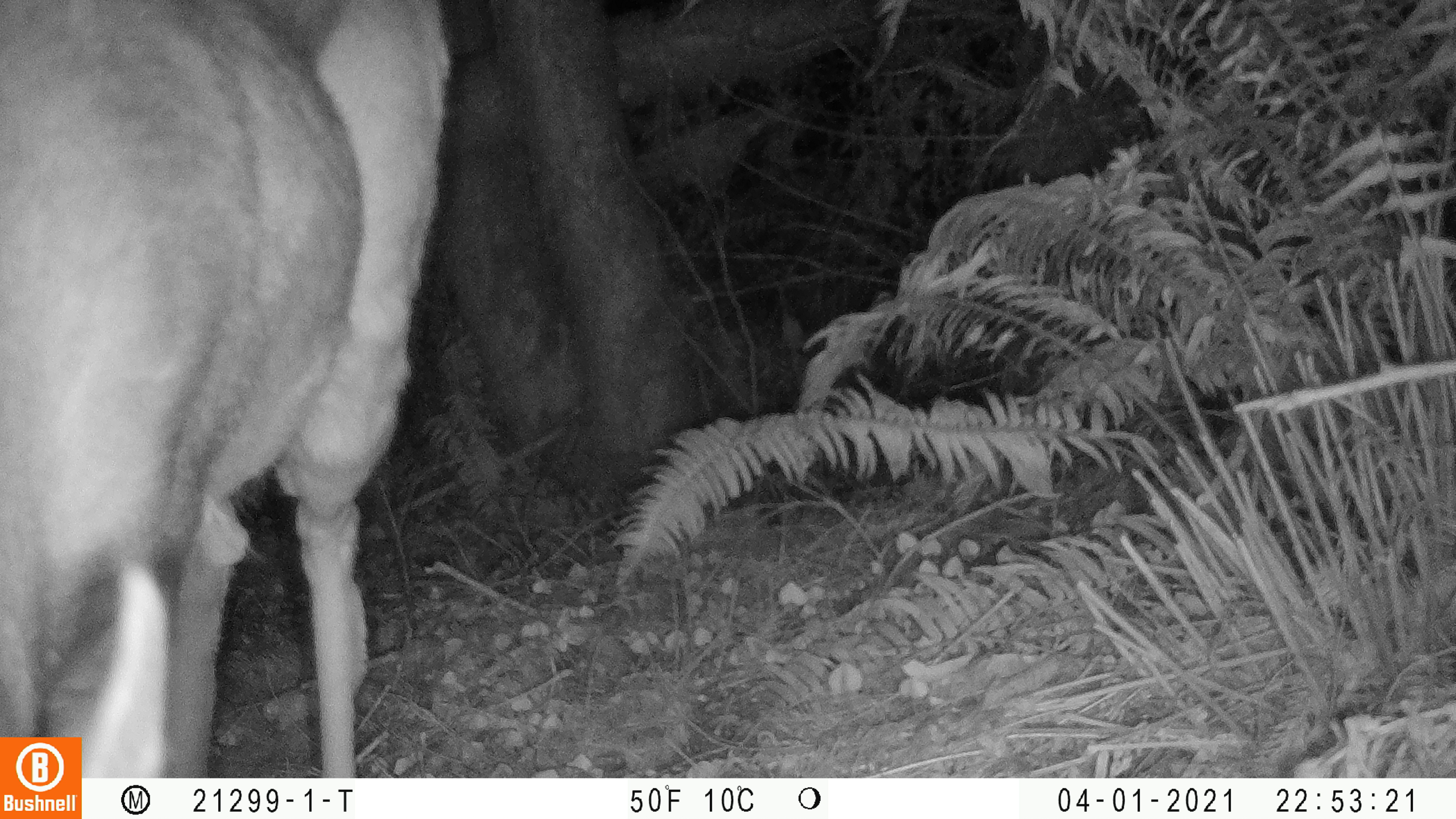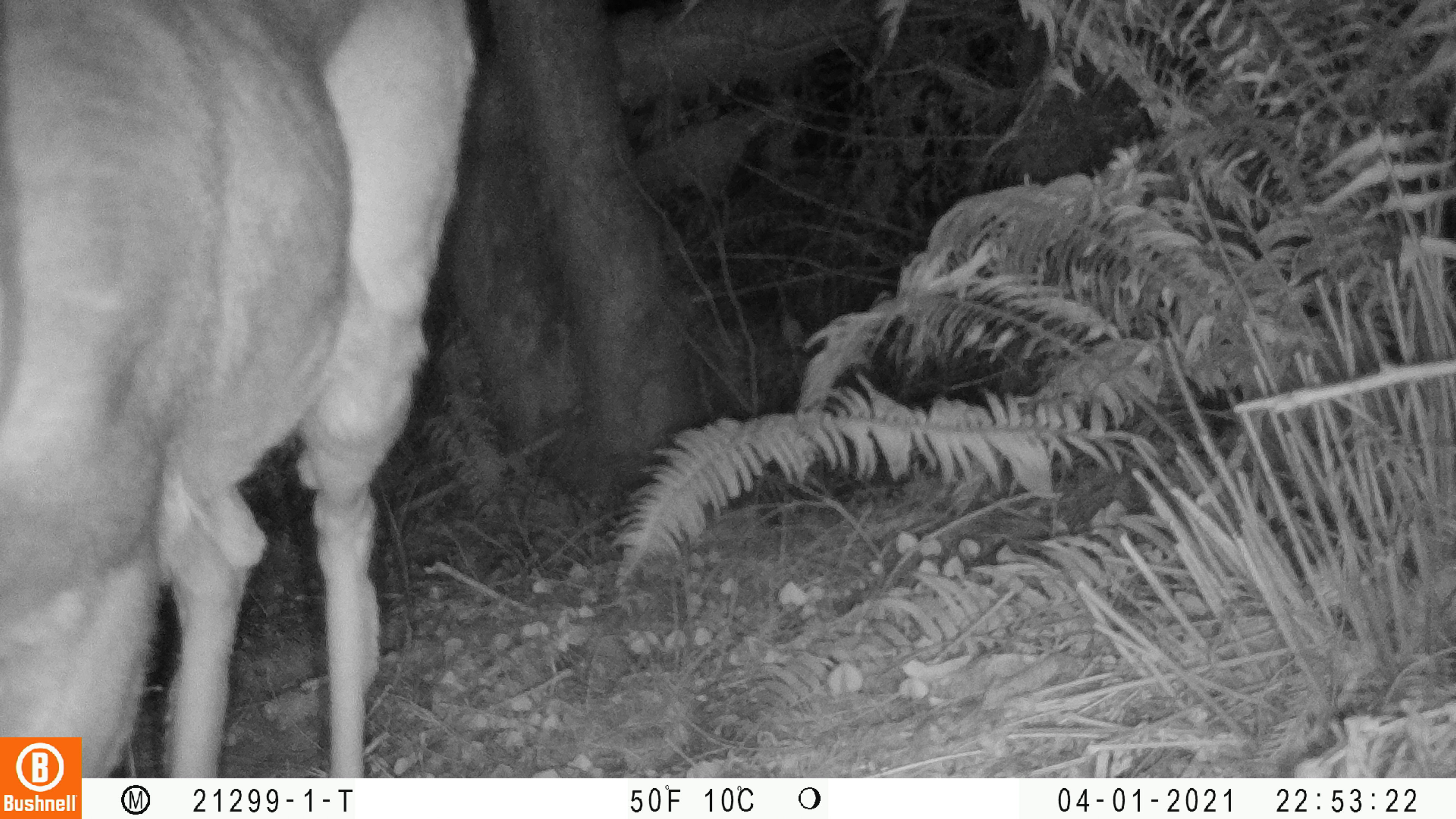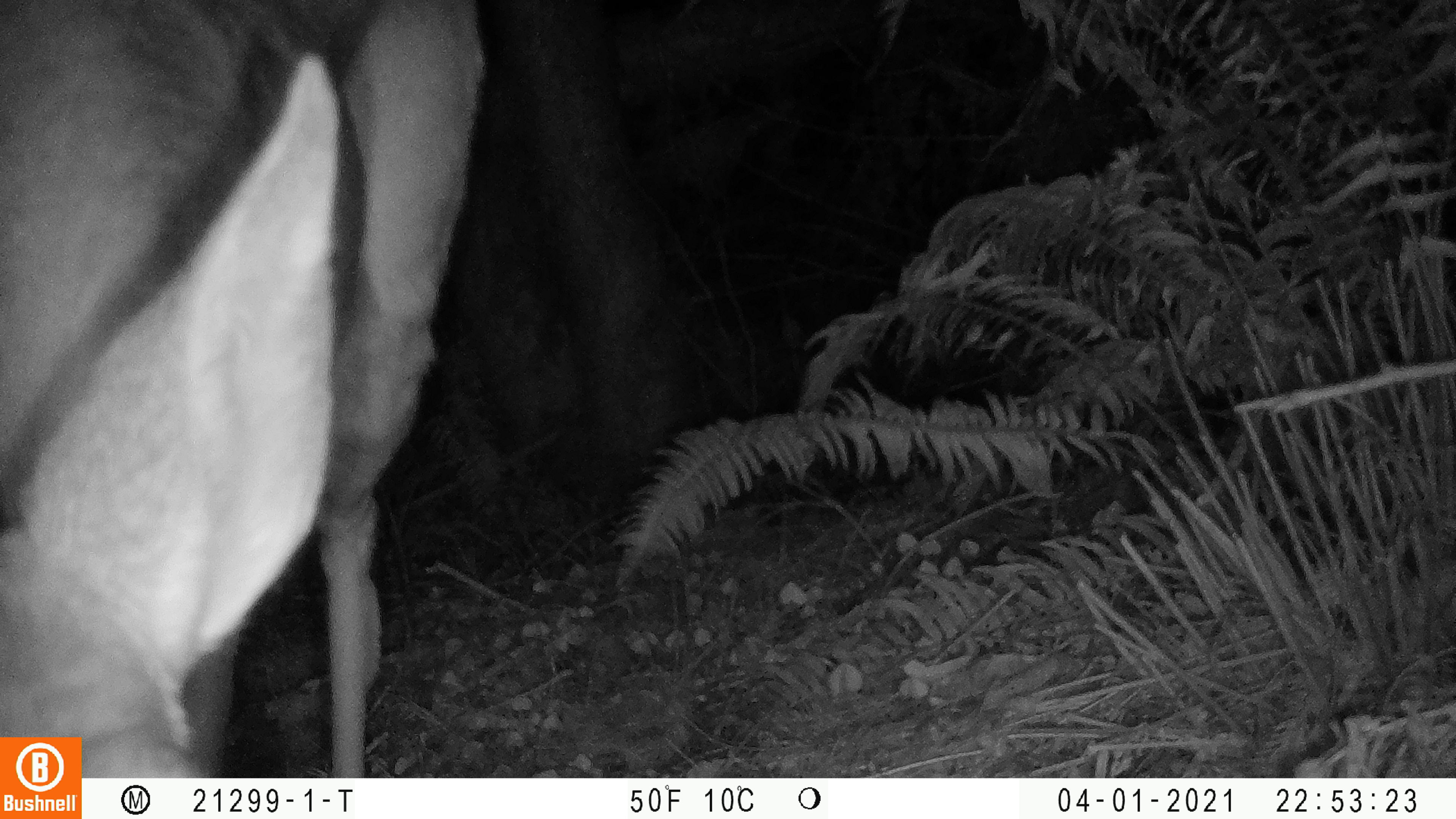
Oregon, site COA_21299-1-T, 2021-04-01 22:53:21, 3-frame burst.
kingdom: Animalia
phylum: Chordata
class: Mammalia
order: Artiodactyla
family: Cervidae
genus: Odocoileus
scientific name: Odocoileus hemionus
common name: black-tailed deer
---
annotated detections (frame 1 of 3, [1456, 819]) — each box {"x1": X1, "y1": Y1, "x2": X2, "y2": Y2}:
black-tailed deer: {"x1": 84, "y1": 2, "x2": 457, "y2": 773}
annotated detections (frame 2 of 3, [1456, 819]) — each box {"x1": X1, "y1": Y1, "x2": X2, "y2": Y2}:
black-tailed deer: {"x1": 83, "y1": 1, "x2": 480, "y2": 774}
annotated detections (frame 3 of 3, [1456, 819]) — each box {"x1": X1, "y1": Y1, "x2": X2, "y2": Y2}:
black-tailed deer: {"x1": 6, "y1": 6, "x2": 495, "y2": 733}